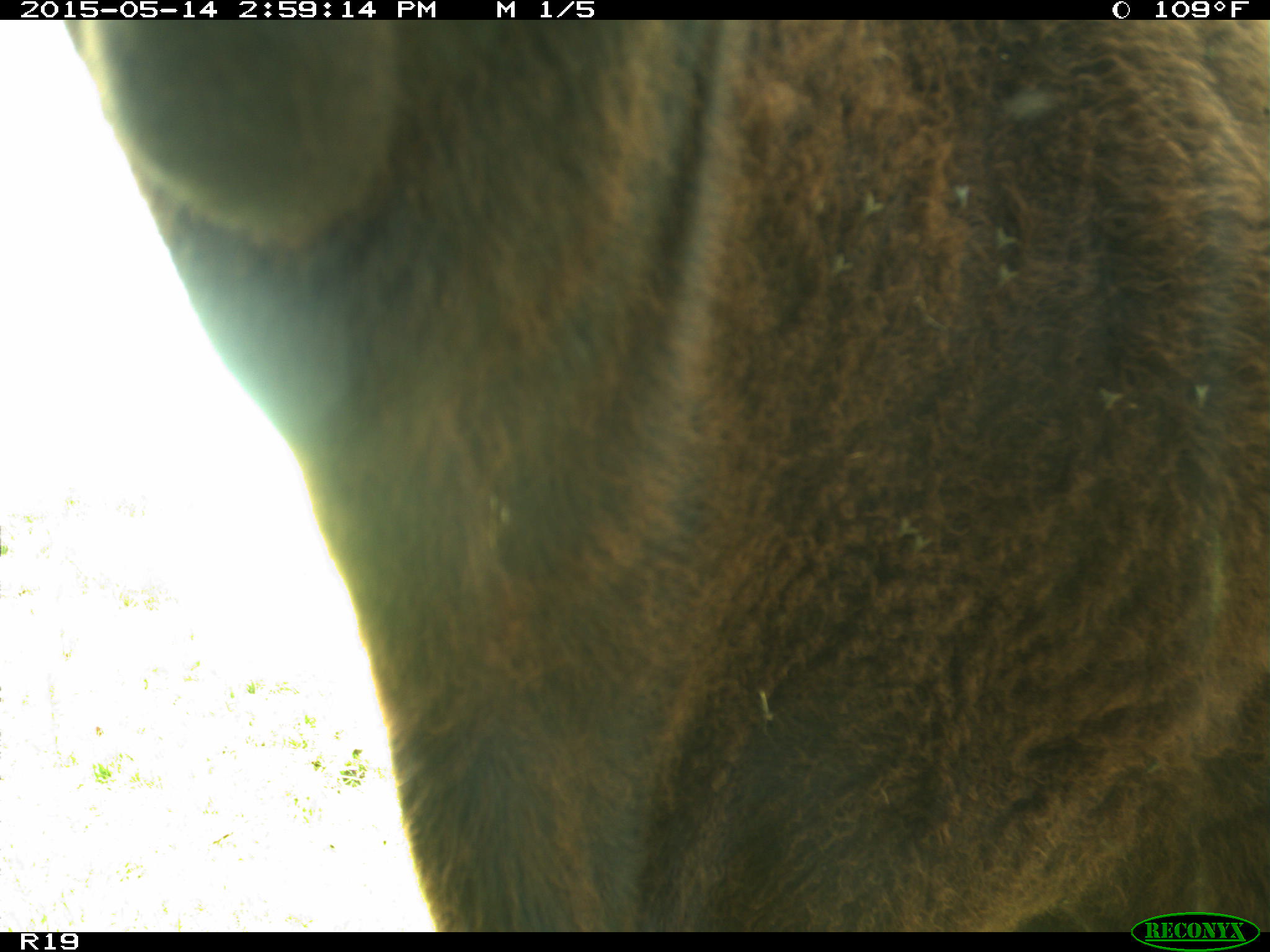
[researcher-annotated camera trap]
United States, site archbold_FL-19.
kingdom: Animalia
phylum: Chordata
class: Mammalia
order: Artiodactyla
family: Bovidae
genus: Bos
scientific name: Bos taurus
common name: domestic cow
Bos taurus (domestic cow).